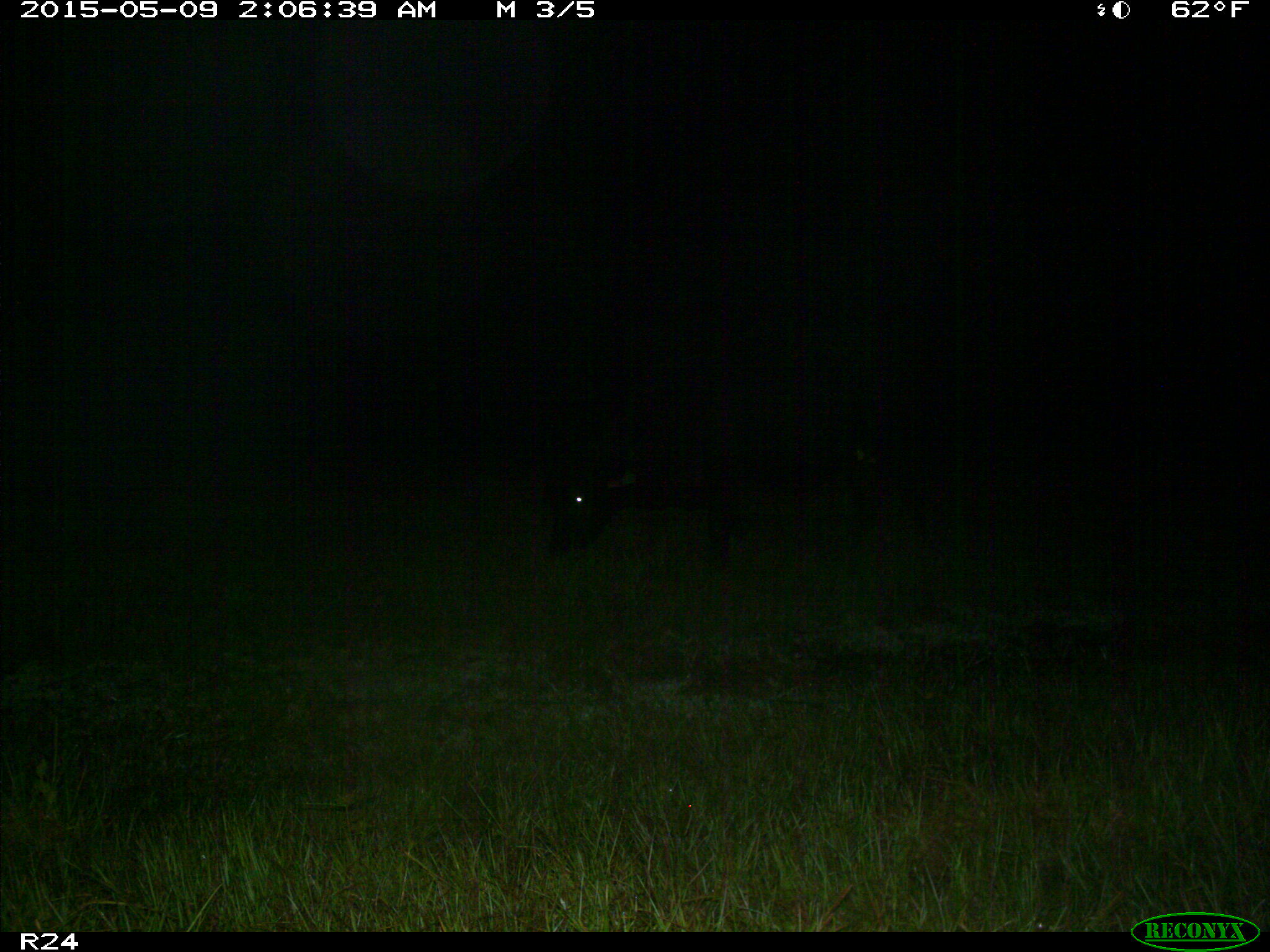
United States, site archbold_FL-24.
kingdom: Animalia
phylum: Chordata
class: Mammalia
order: Artiodactyla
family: Bovidae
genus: Bos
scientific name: Bos taurus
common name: domestic cow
Bos taurus (domestic cow).